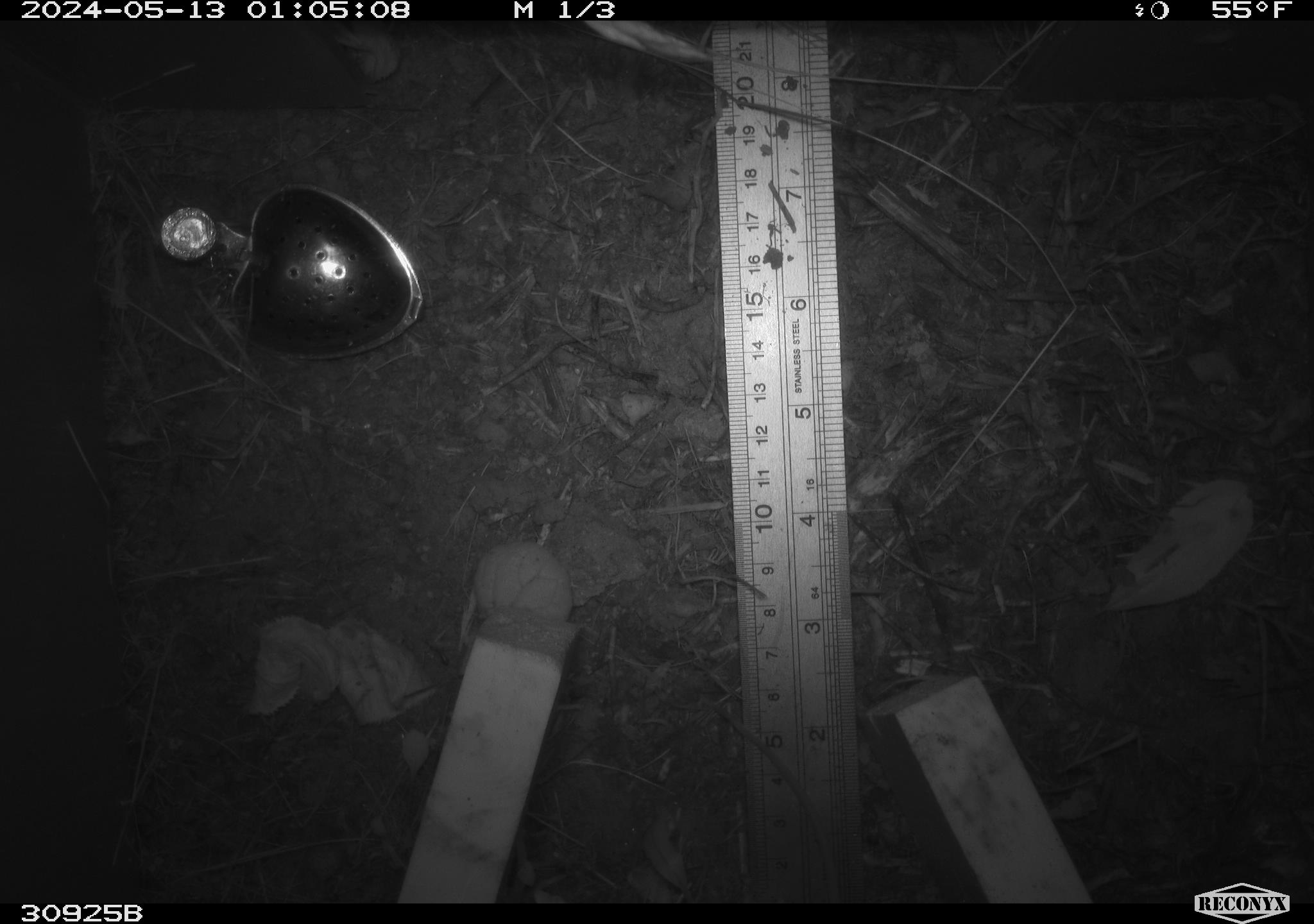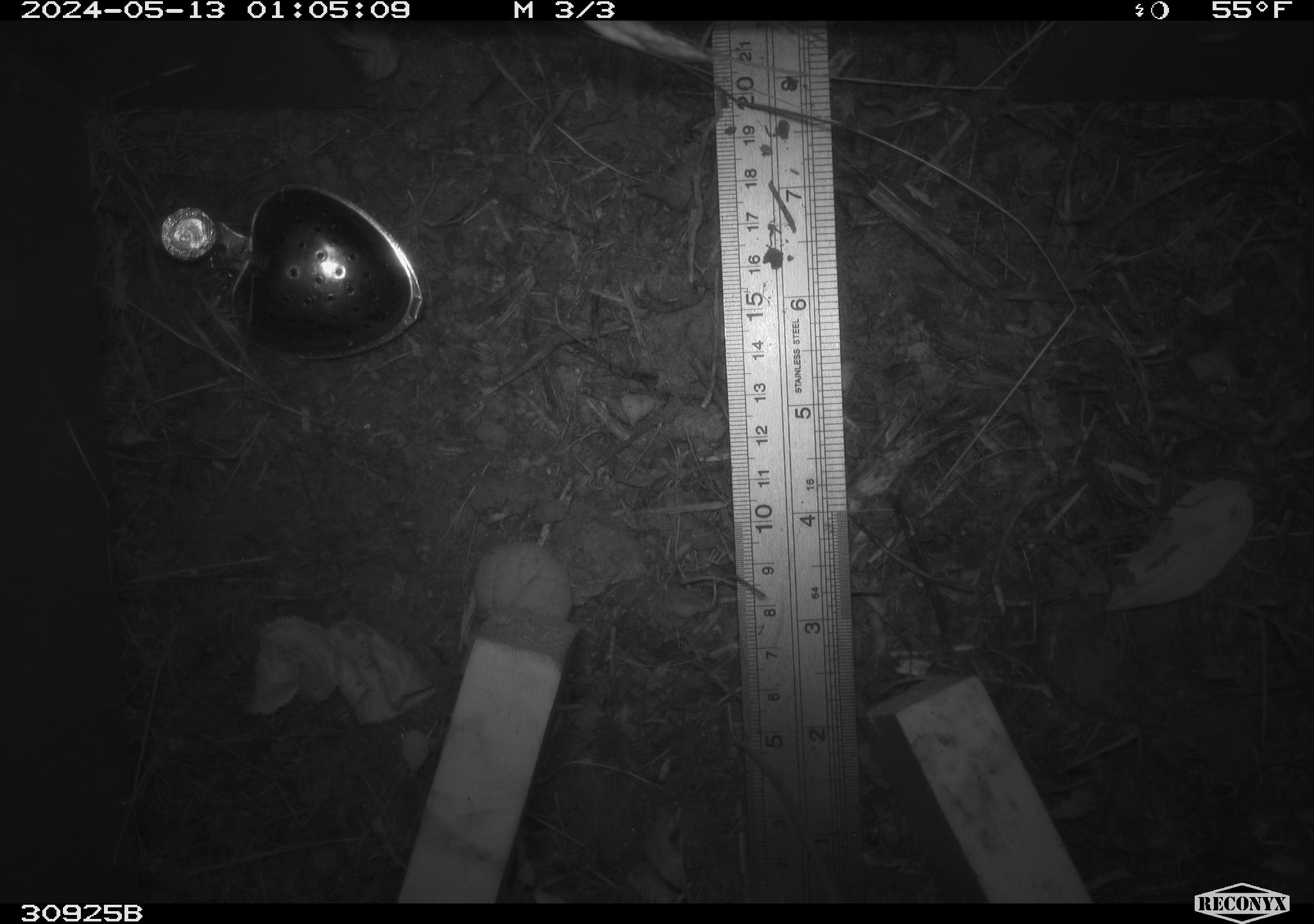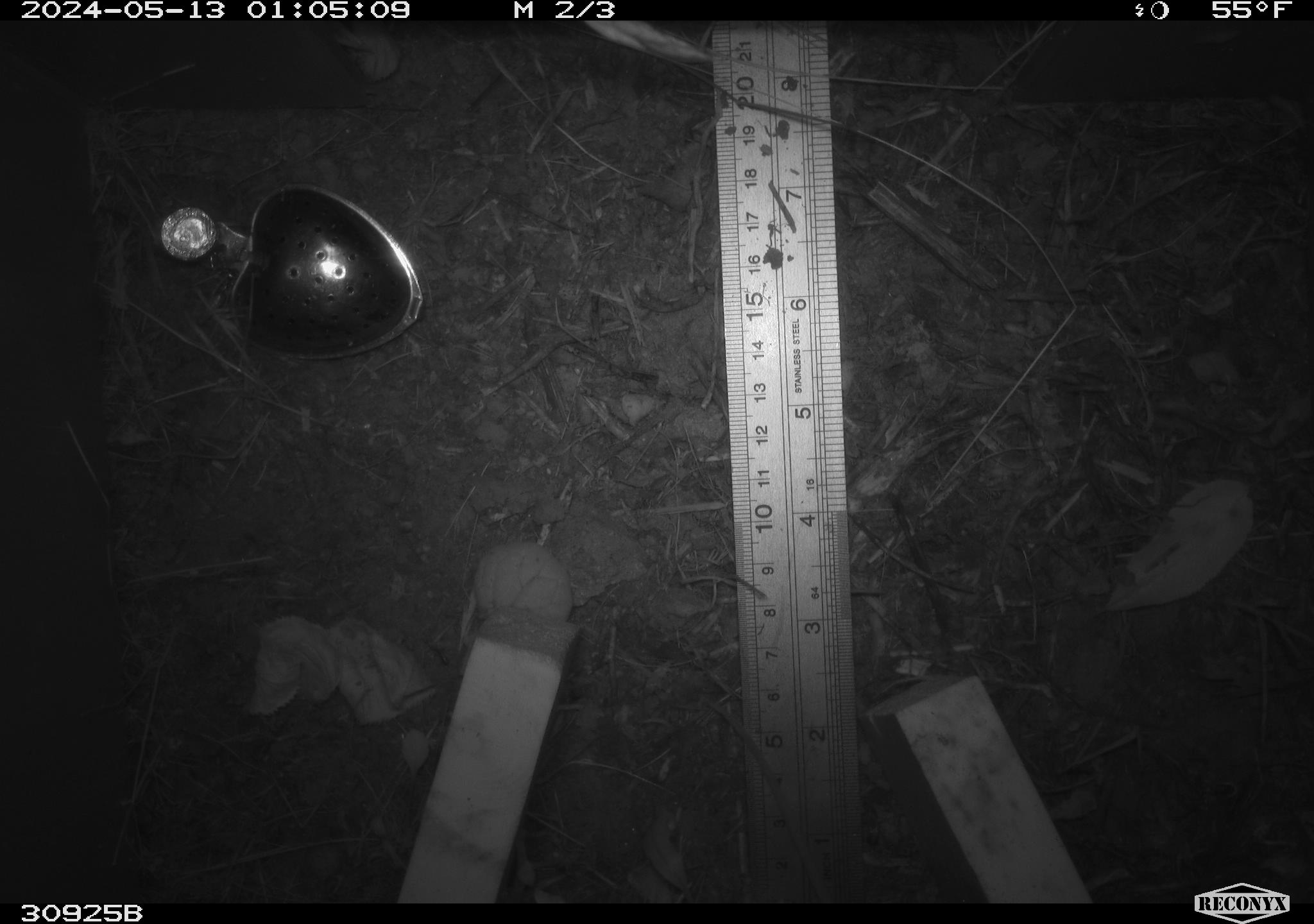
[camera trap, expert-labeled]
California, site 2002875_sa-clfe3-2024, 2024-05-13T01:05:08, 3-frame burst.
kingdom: Animalia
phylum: Chordata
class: Mammalia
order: Rodentia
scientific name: Rodentia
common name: mouse species